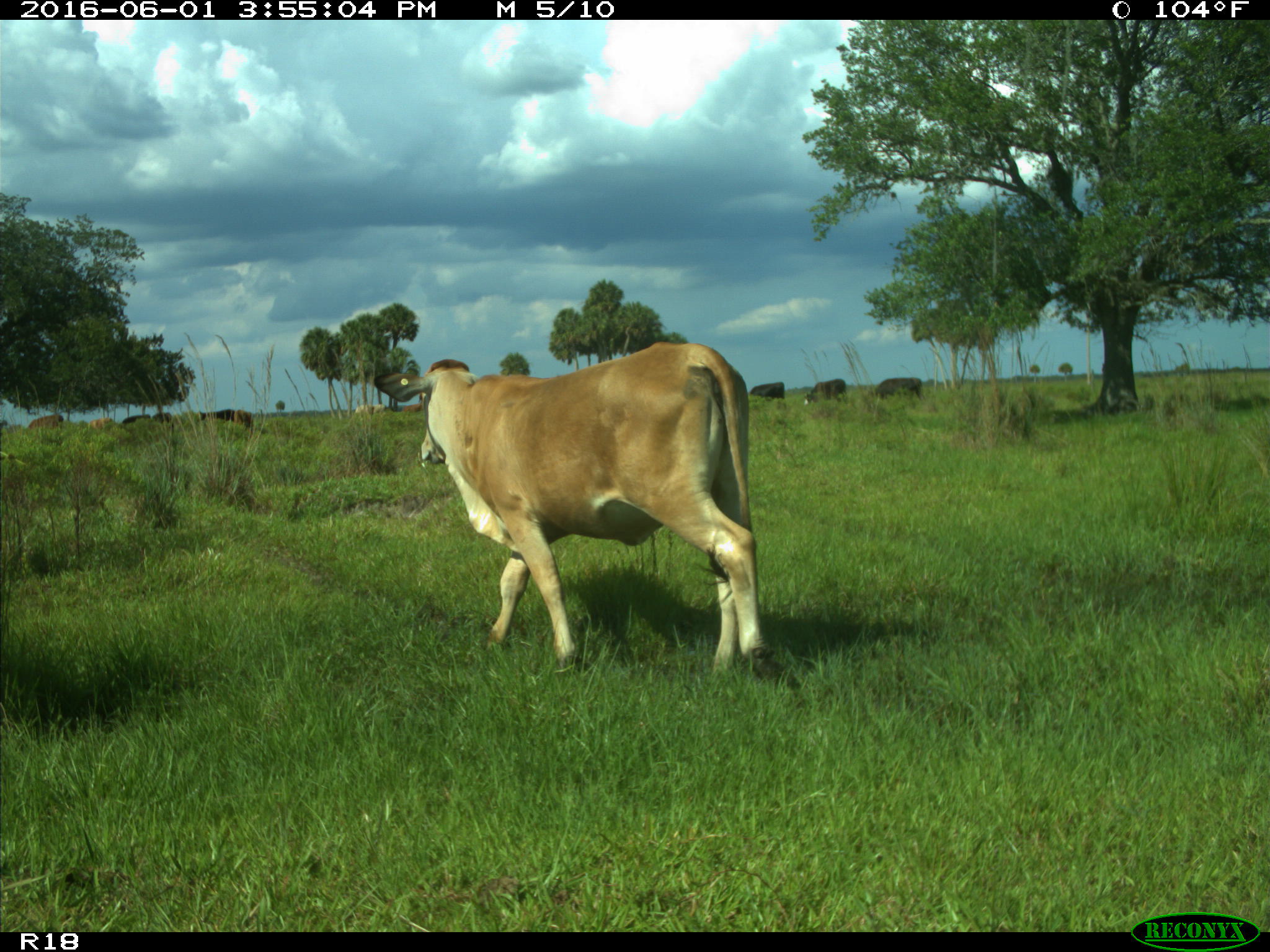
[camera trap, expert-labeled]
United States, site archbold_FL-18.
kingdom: Animalia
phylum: Chordata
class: Mammalia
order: Artiodactyla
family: Bovidae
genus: Bos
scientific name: Bos taurus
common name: domestic cow